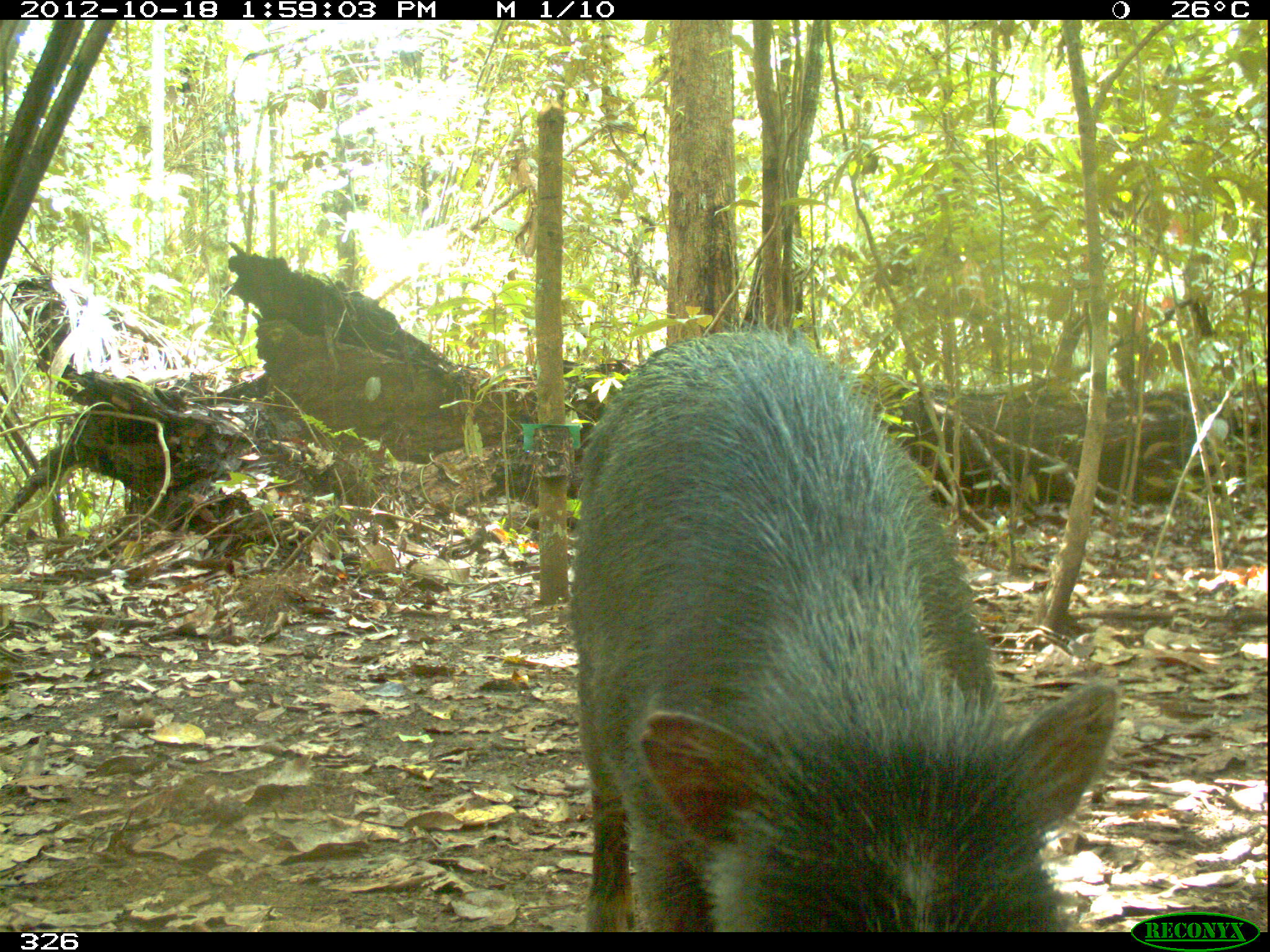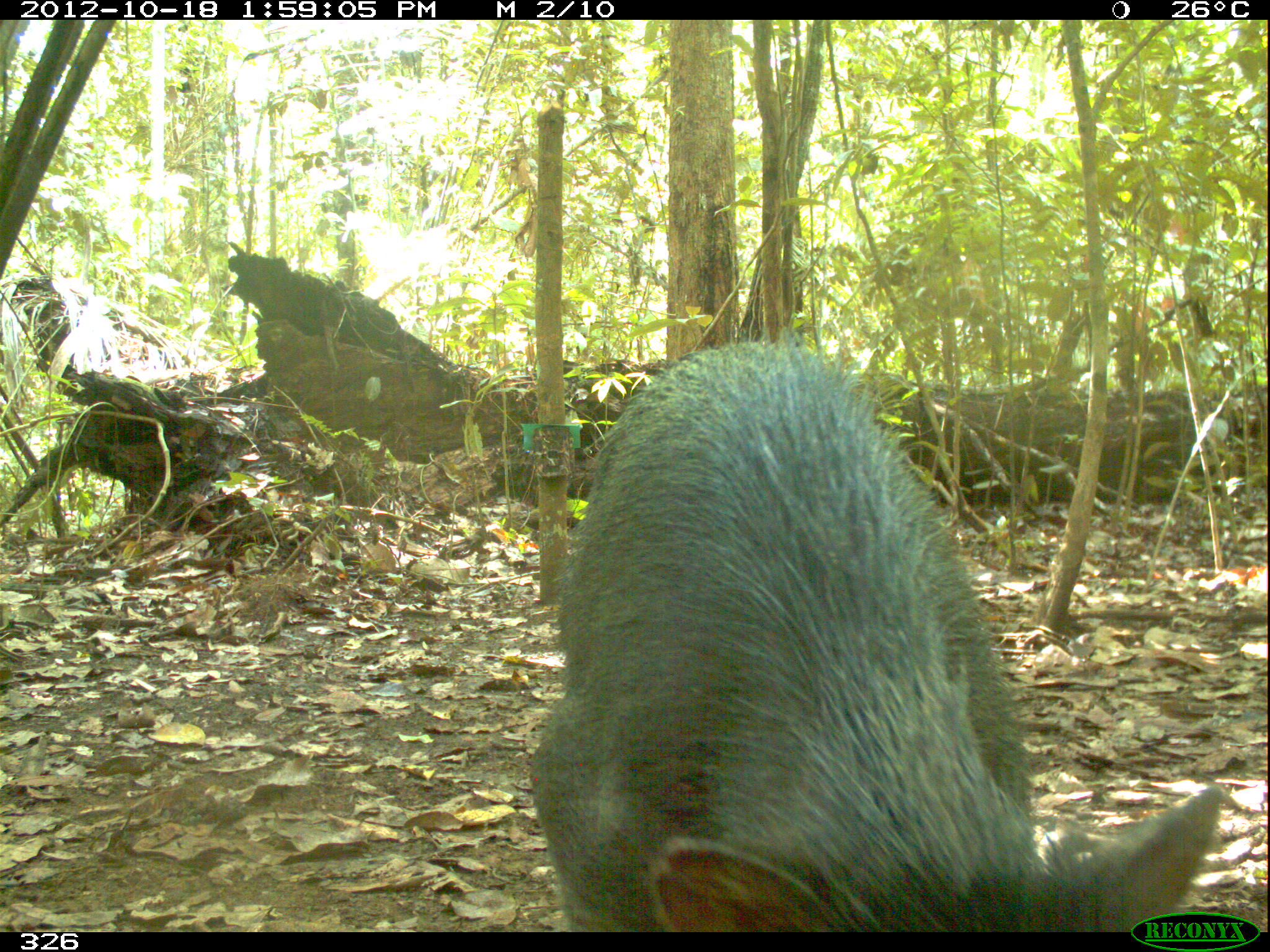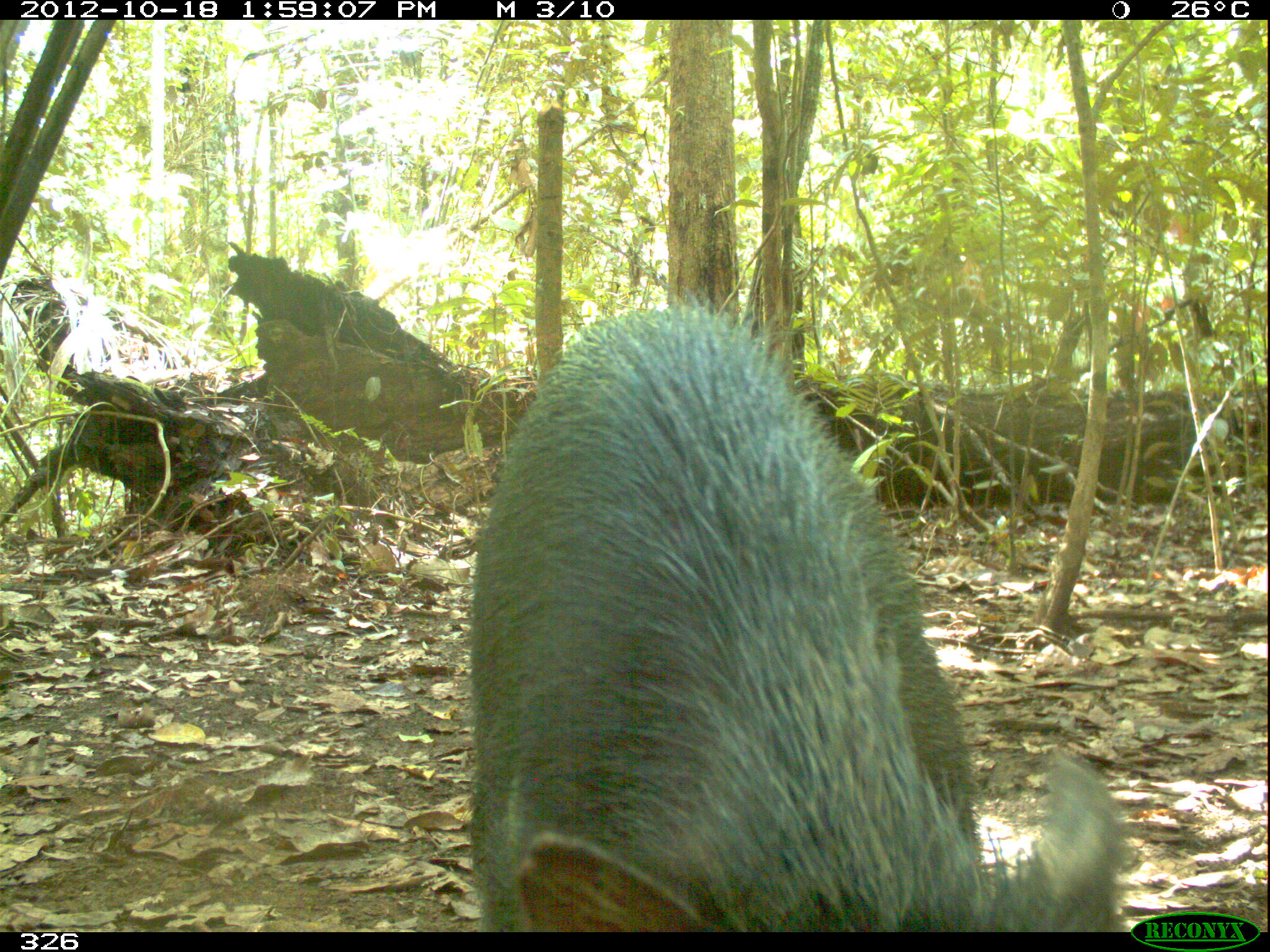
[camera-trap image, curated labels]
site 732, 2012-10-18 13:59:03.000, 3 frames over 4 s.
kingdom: Animalia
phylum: Chordata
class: Mammalia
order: Artiodactyla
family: Tayassuidae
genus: Tayassu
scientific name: Tayassu pecari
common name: white-lipped peccary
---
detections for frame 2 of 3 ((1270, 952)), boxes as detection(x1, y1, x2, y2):
tayassu pecari: detection(526, 340, 1221, 930)